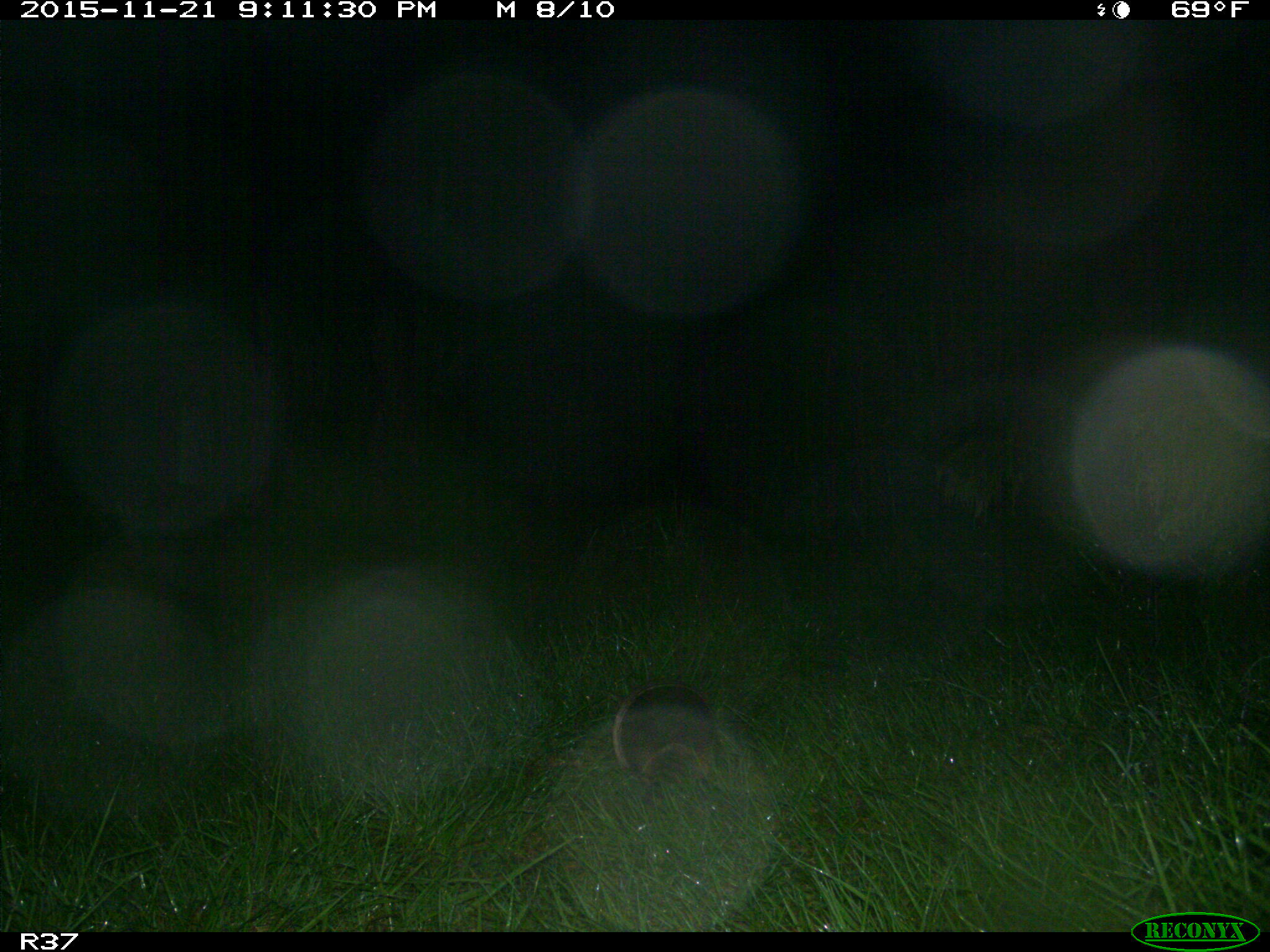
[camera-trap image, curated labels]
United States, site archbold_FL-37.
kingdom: Animalia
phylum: Chordata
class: Mammalia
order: Cingulata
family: Dasypodidae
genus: Dasypus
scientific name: Dasypus novemcinctus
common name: nine-banded armadillo